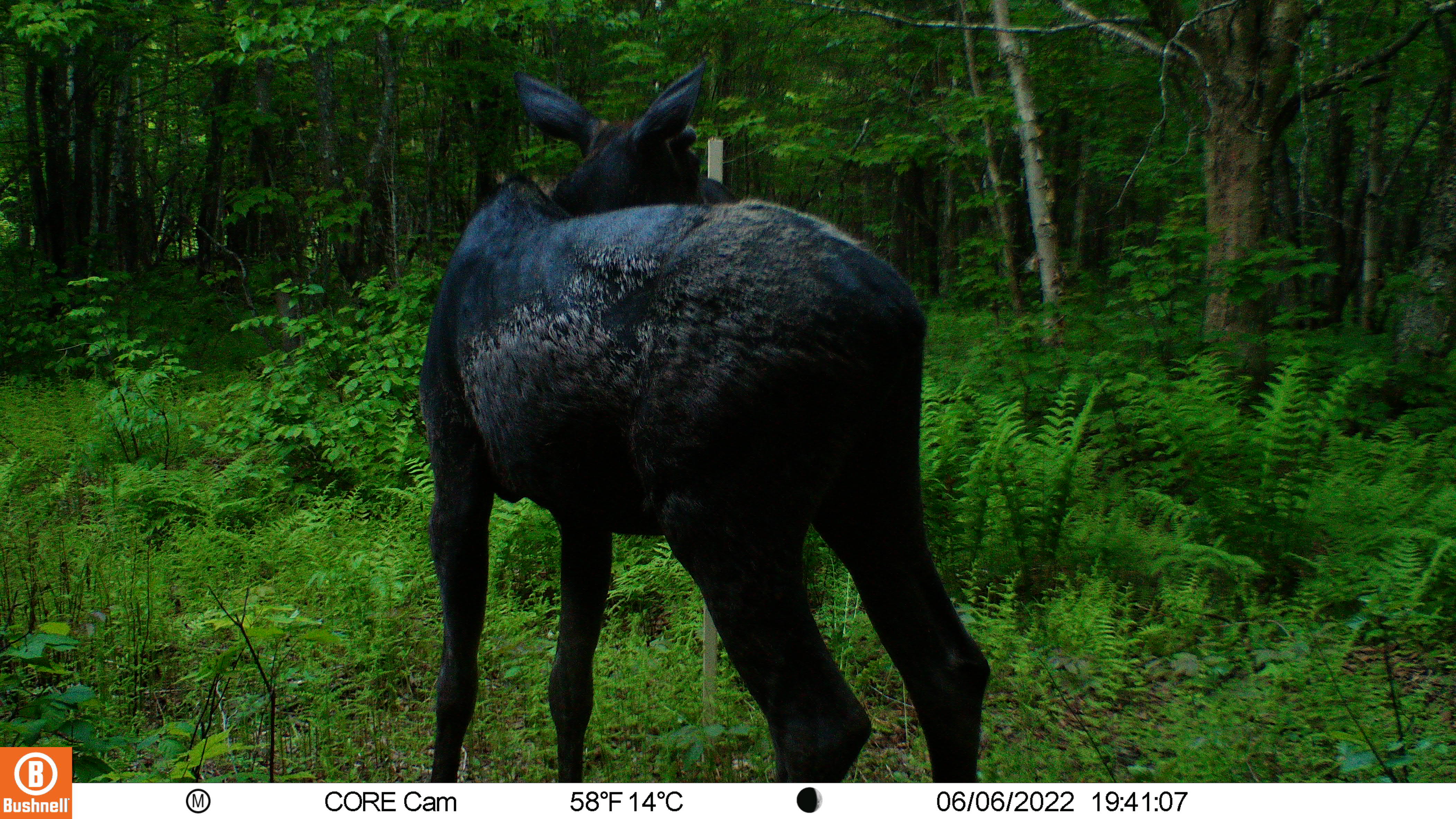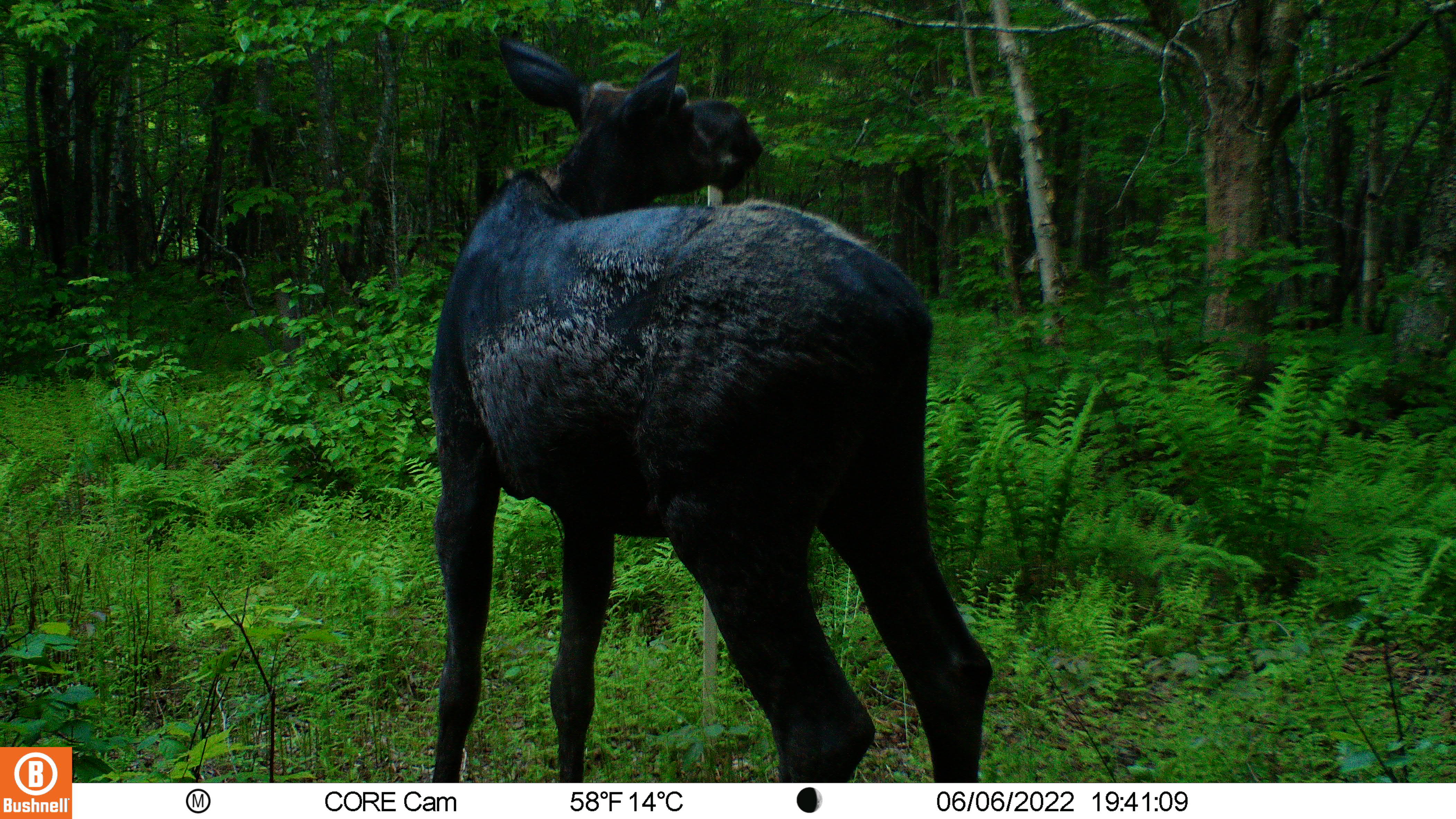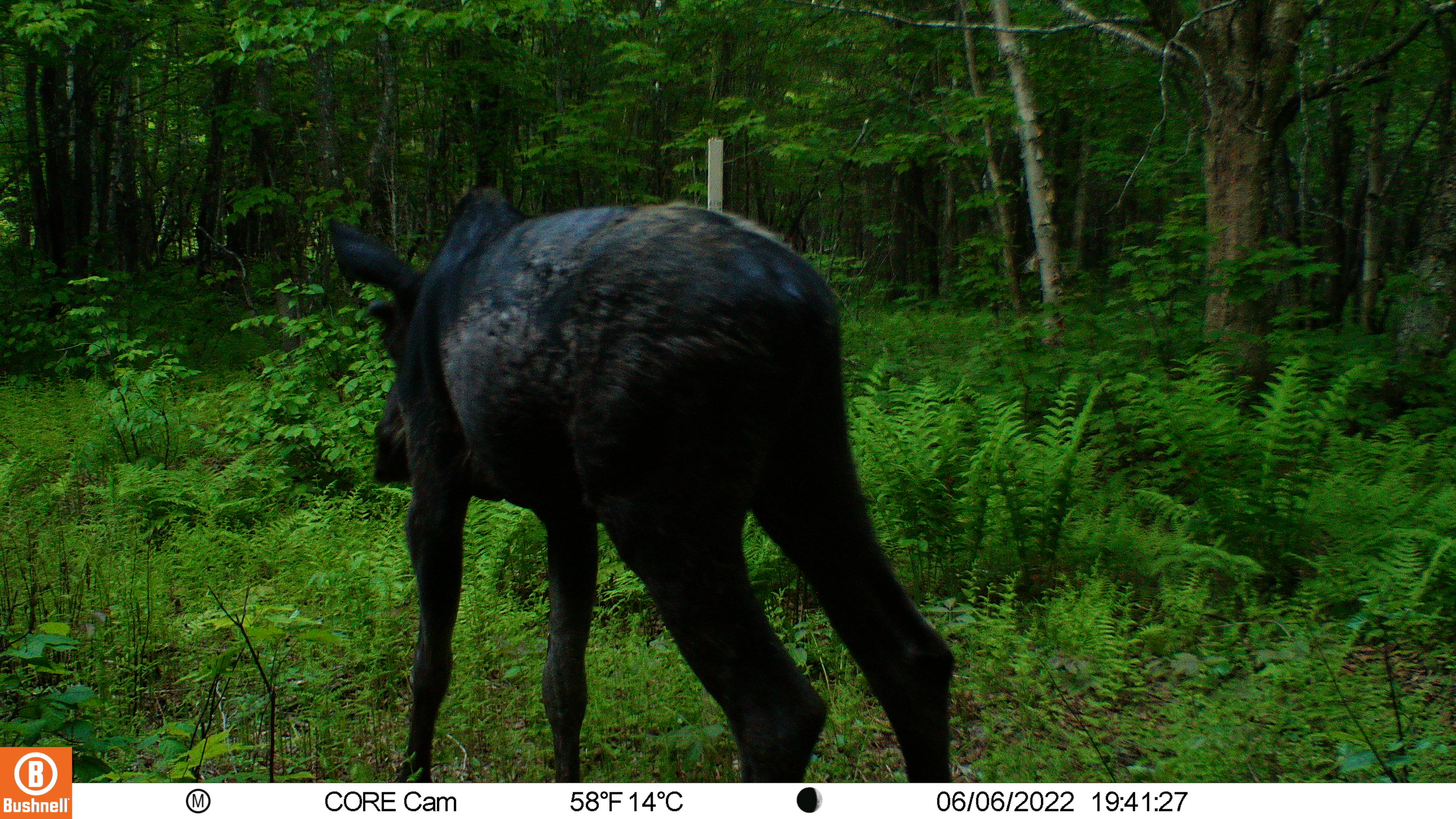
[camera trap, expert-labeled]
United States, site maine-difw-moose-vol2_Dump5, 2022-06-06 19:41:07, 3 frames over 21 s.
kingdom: Animalia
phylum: Chordata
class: Mammalia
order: Artiodactyla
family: Cervidae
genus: Alces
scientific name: Alces alces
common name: moose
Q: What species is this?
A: Moose (Alces alces).